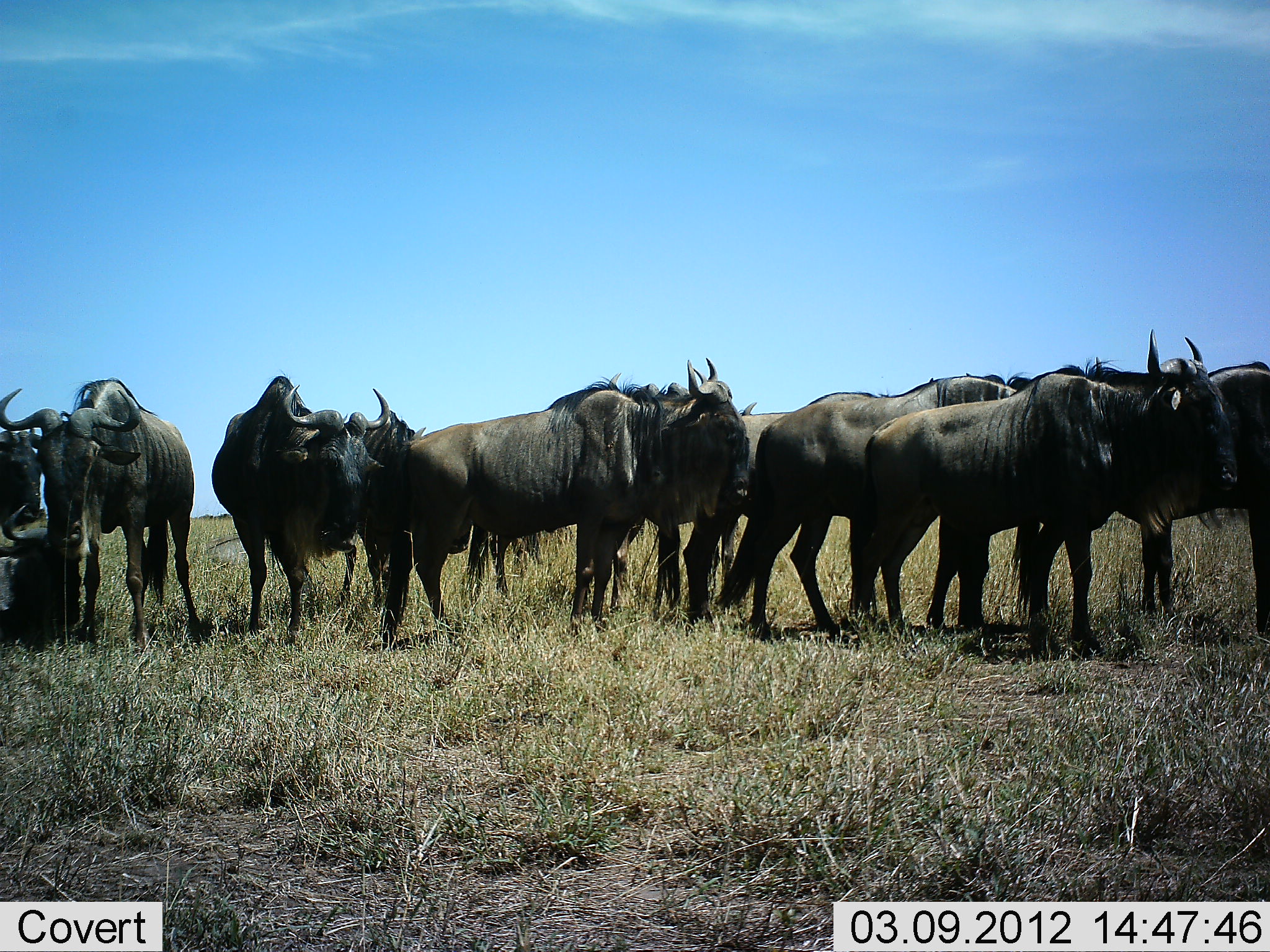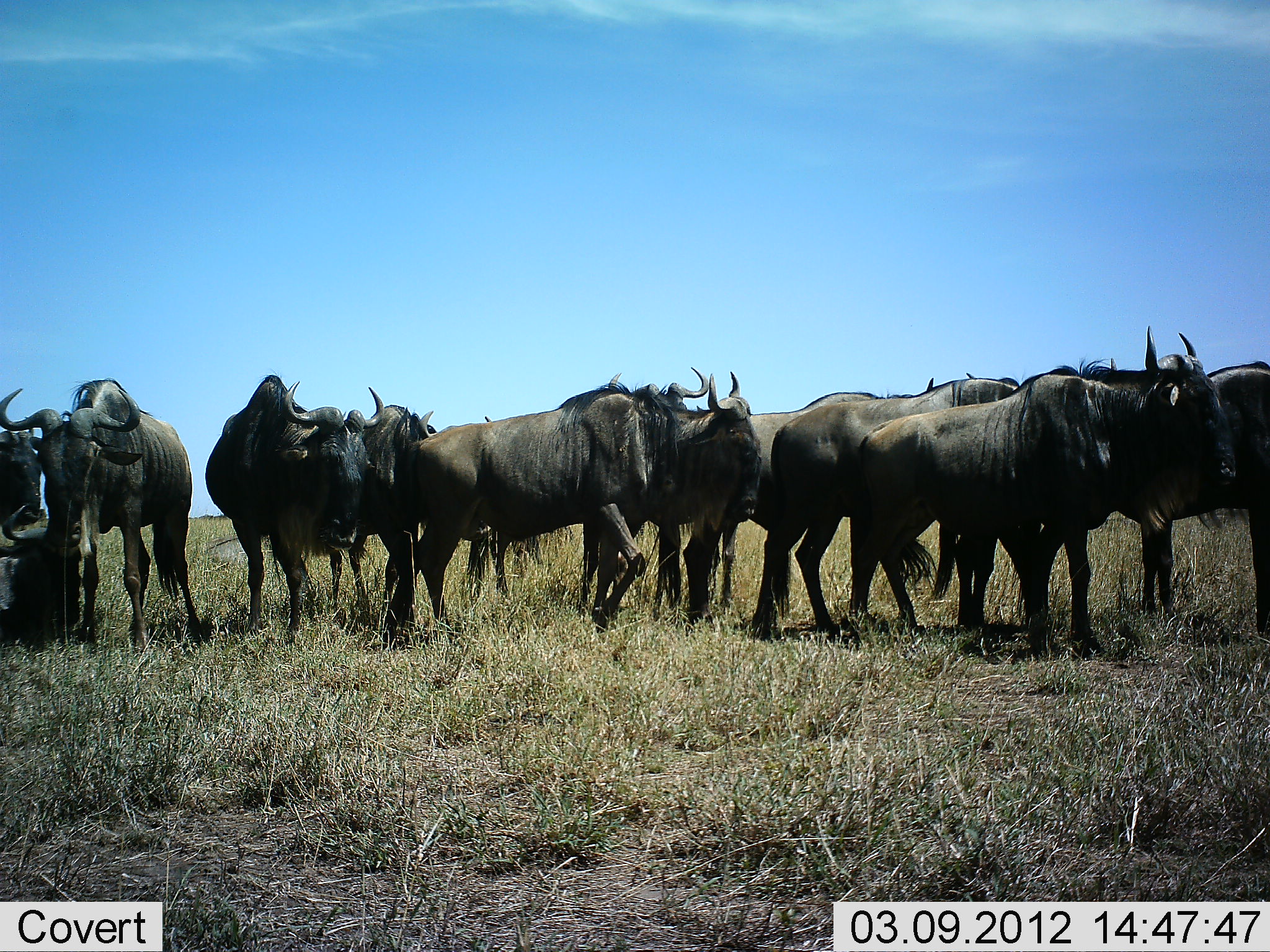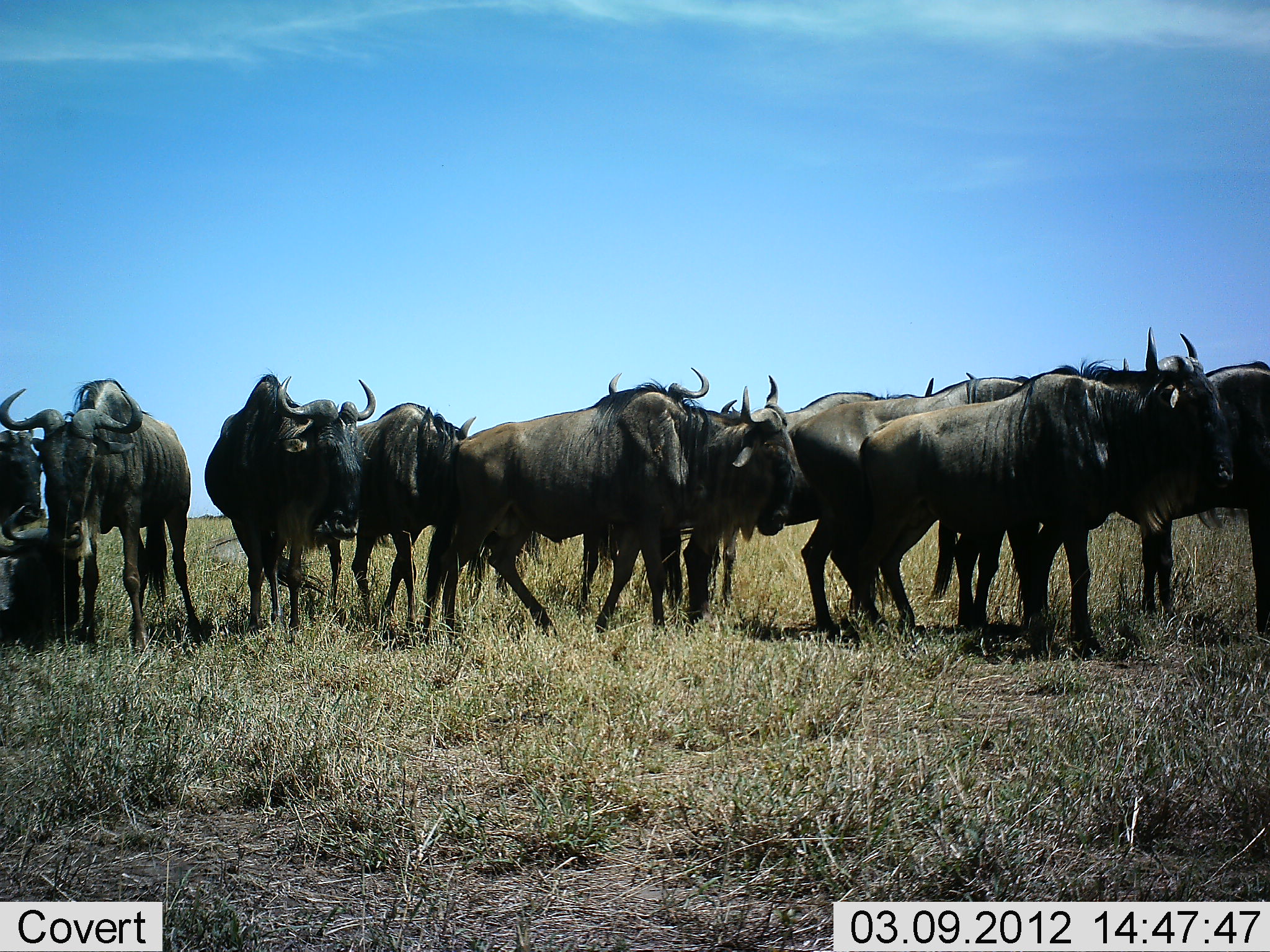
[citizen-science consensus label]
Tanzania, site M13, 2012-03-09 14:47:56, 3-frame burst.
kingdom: Animalia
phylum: Chordata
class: Mammalia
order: Artiodactyla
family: Bovidae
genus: Connochaetes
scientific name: Connochaetes taurinus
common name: blue wildebeest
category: wildebeest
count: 11-50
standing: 100%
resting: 27%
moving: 19%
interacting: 8%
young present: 0%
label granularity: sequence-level